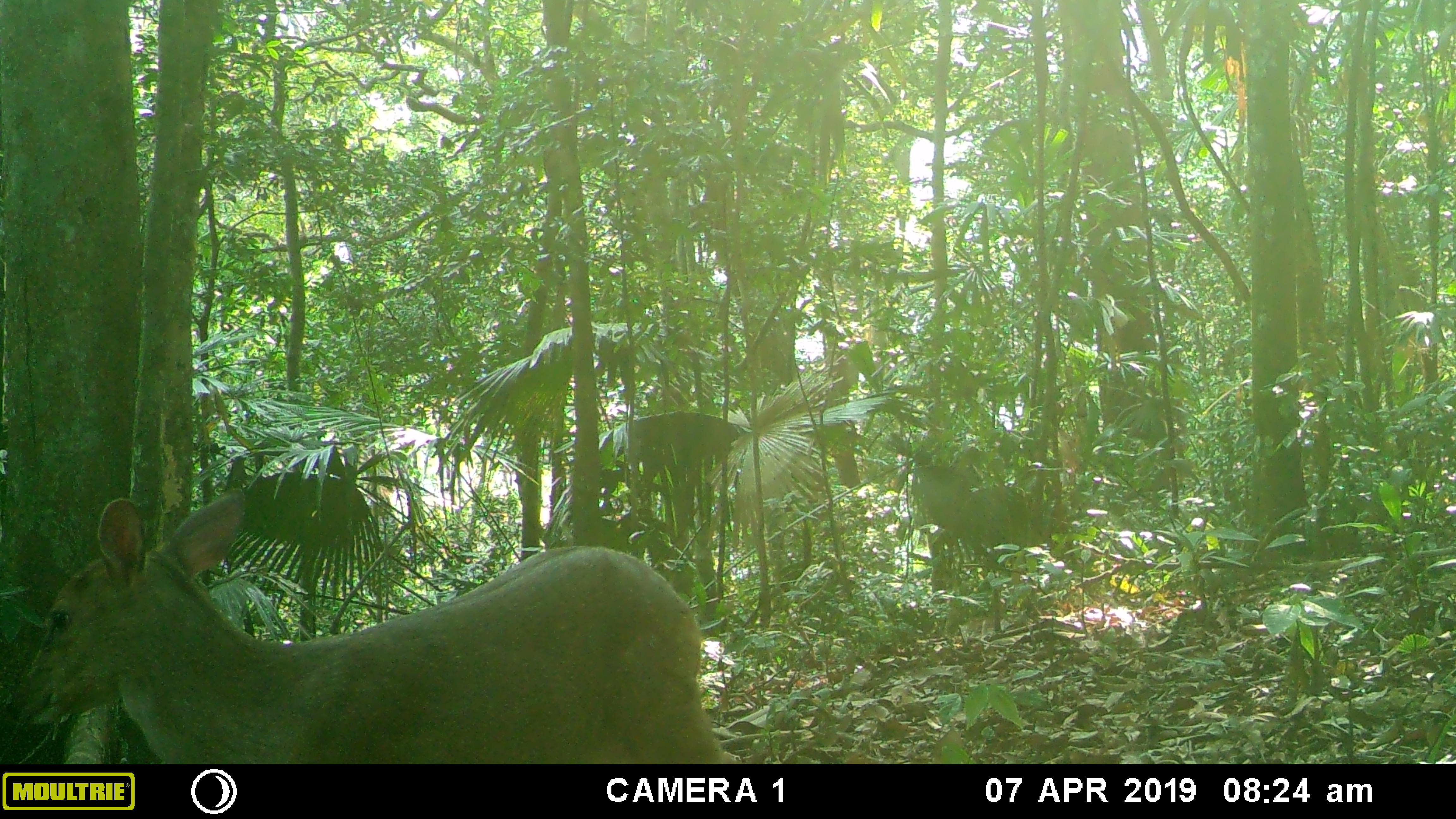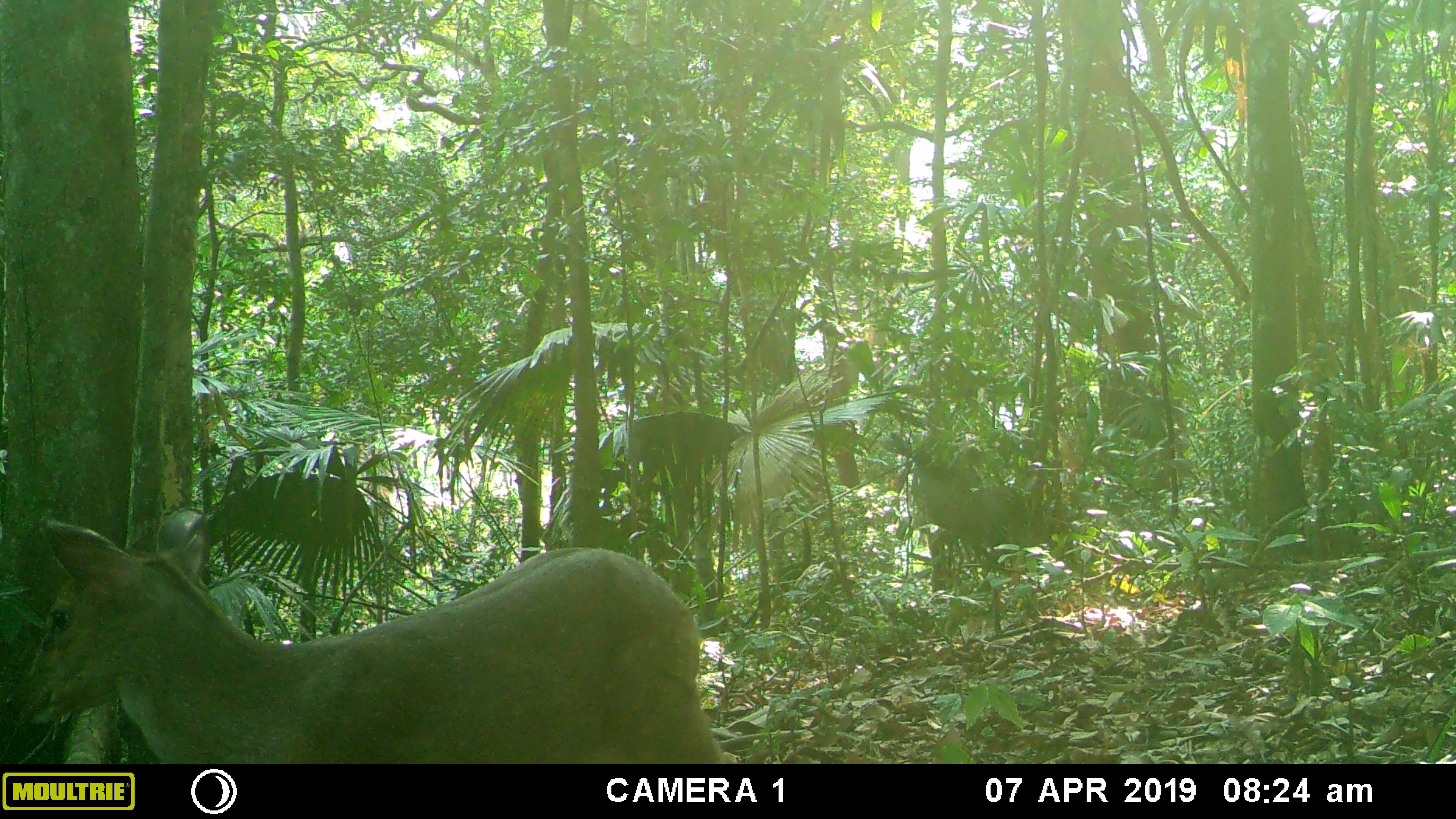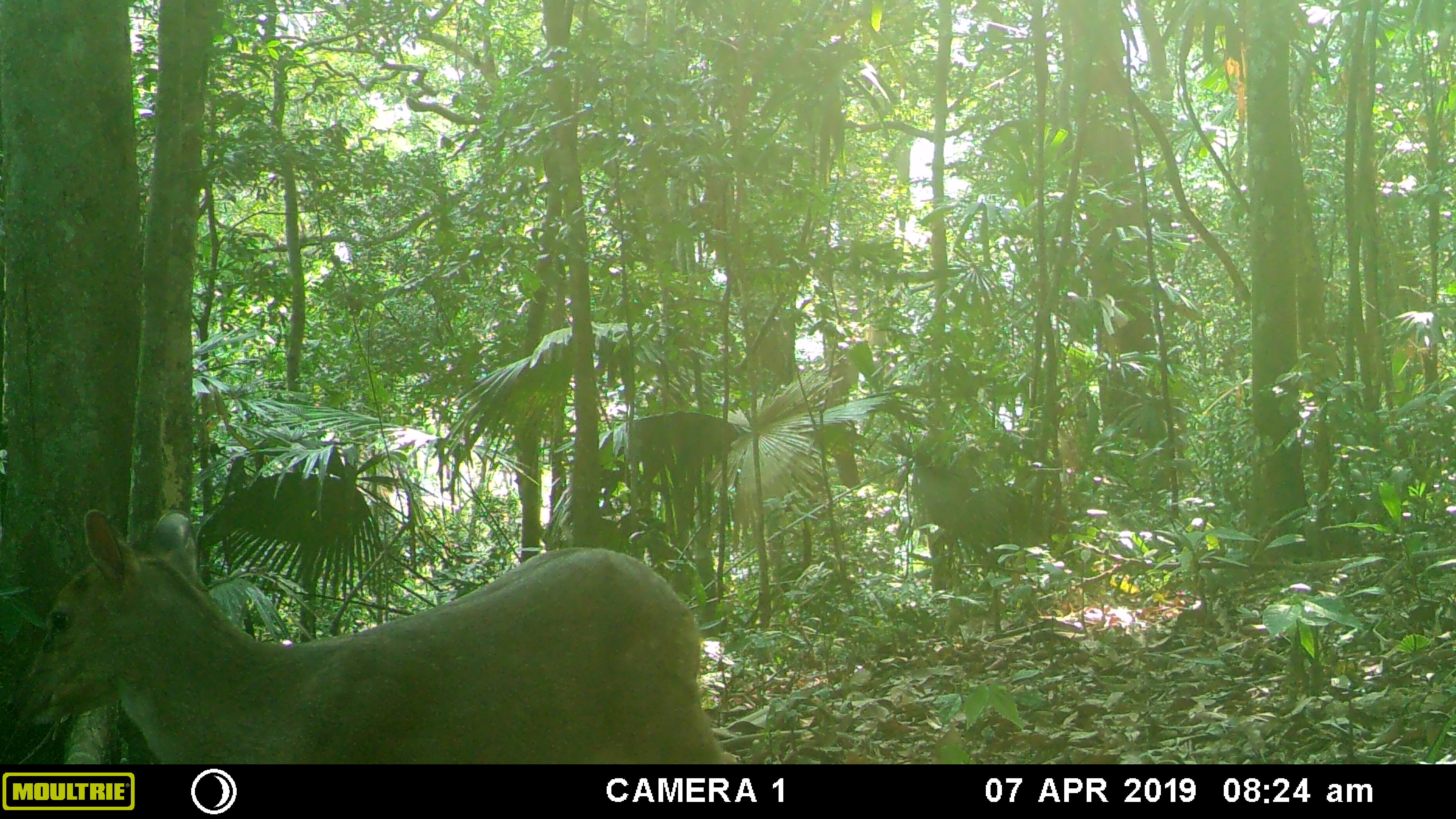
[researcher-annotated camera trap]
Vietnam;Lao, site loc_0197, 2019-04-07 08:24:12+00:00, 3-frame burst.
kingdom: Animalia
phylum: Chordata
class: Mammalia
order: Artiodactyla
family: Cervidae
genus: Muntiacus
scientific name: Muntiacus vuquangensis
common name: large-antlered muntjac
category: large antlered muntjac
Large antlered muntjac (large-antlered muntjac) (Muntiacus vuquangensis). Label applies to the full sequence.